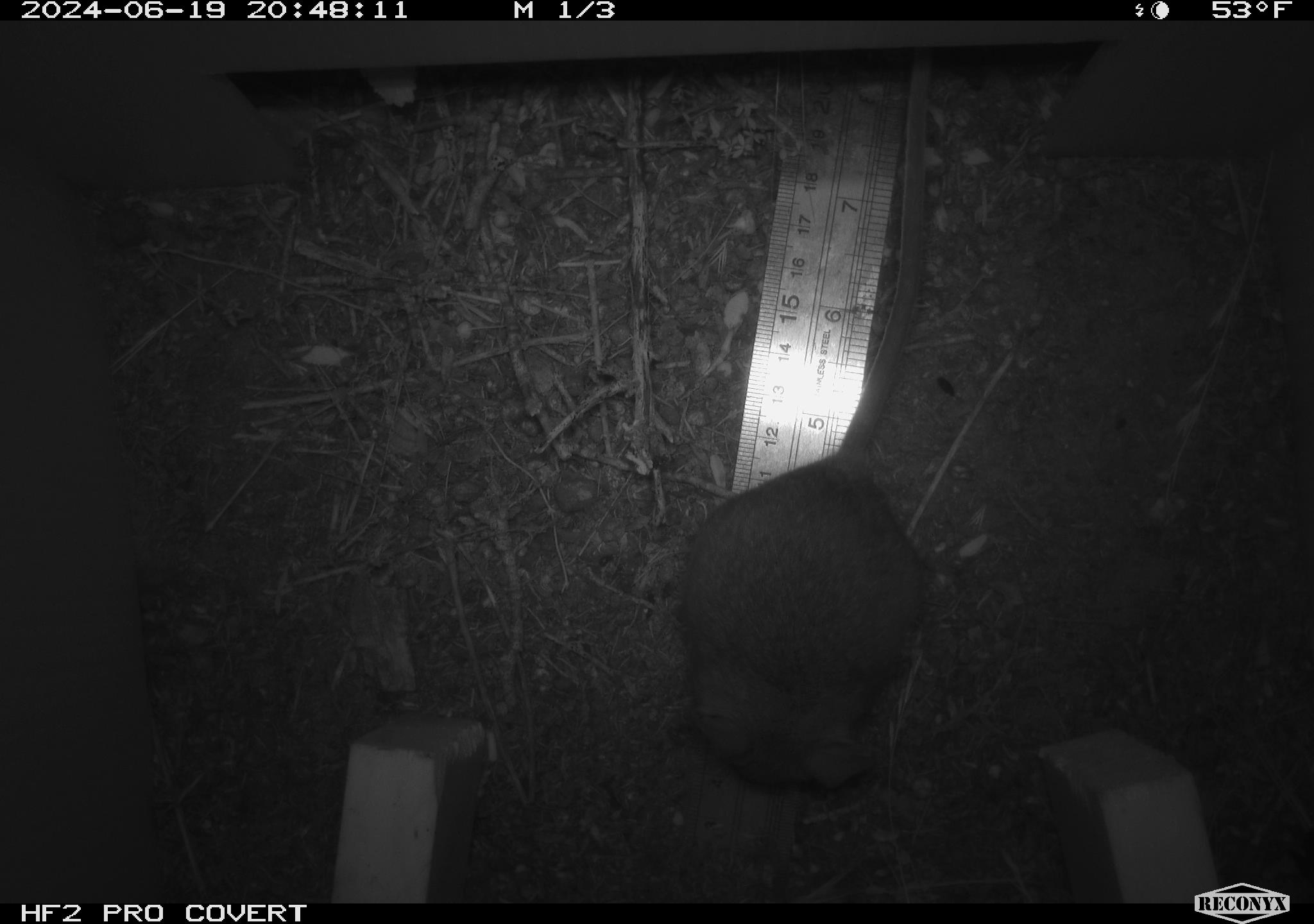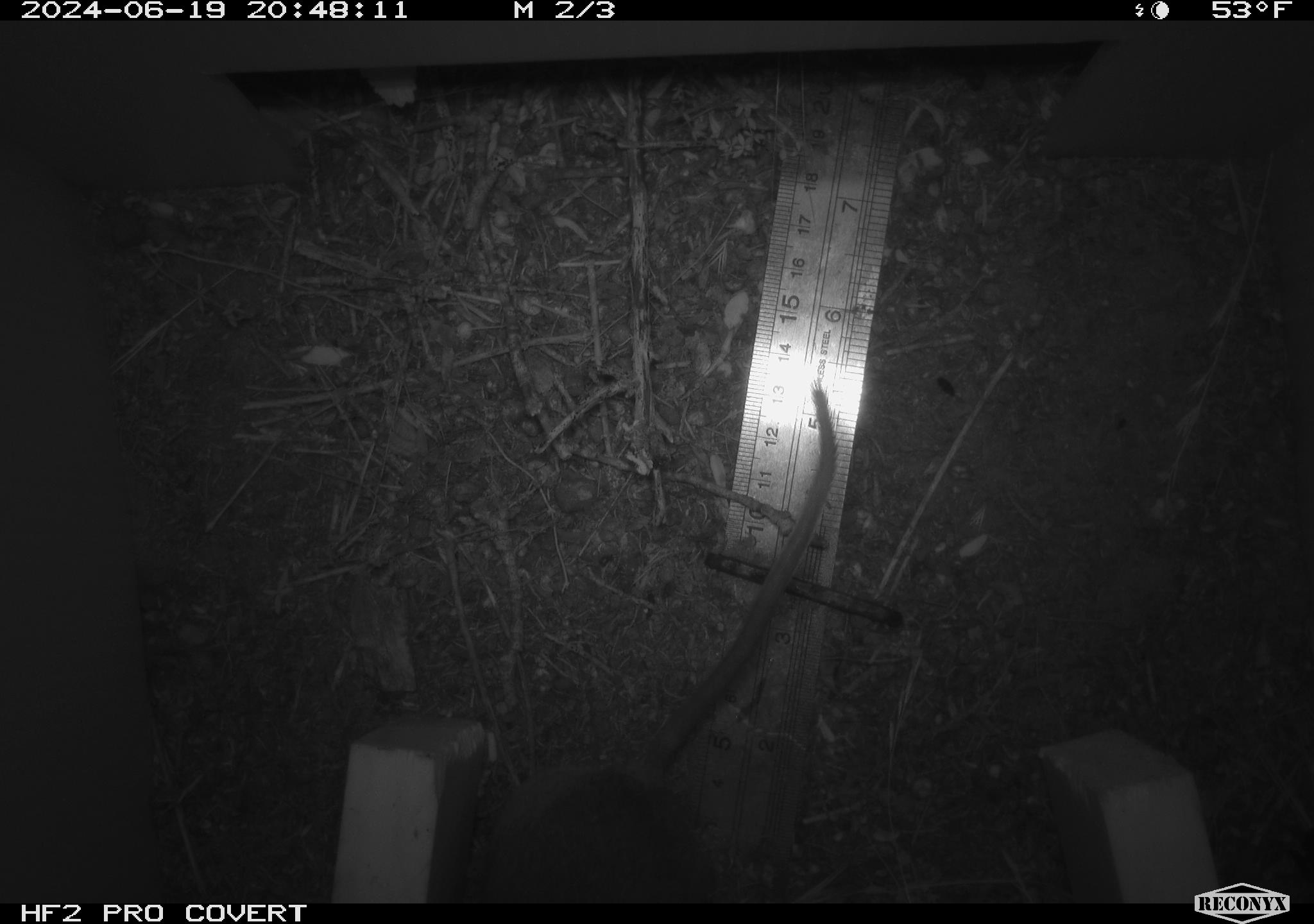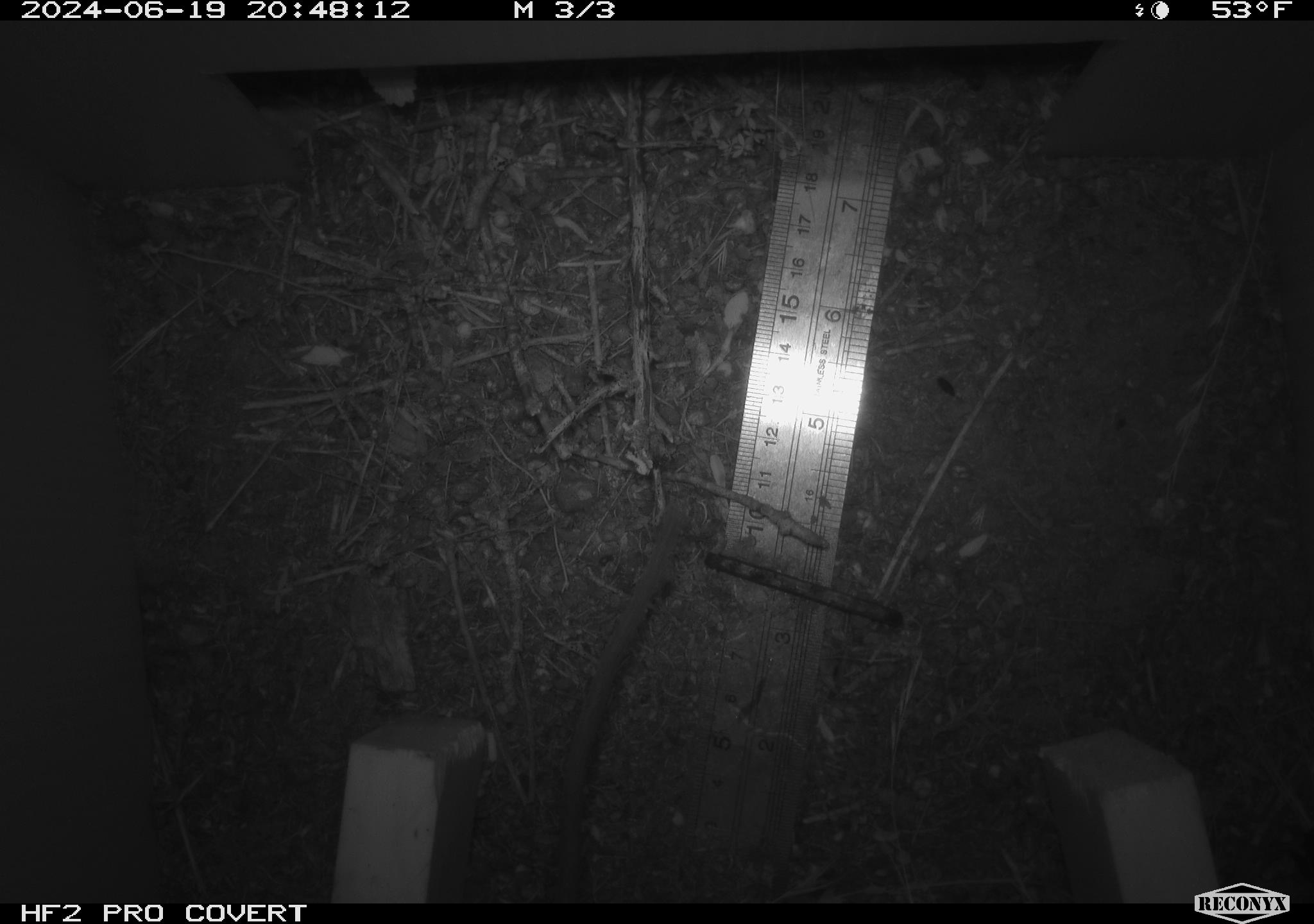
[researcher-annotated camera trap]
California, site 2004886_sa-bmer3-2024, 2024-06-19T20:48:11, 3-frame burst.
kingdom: Animalia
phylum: Chordata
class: Mammalia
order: Rodentia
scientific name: Rodentia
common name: mouse species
Mouse species (Rodentia).